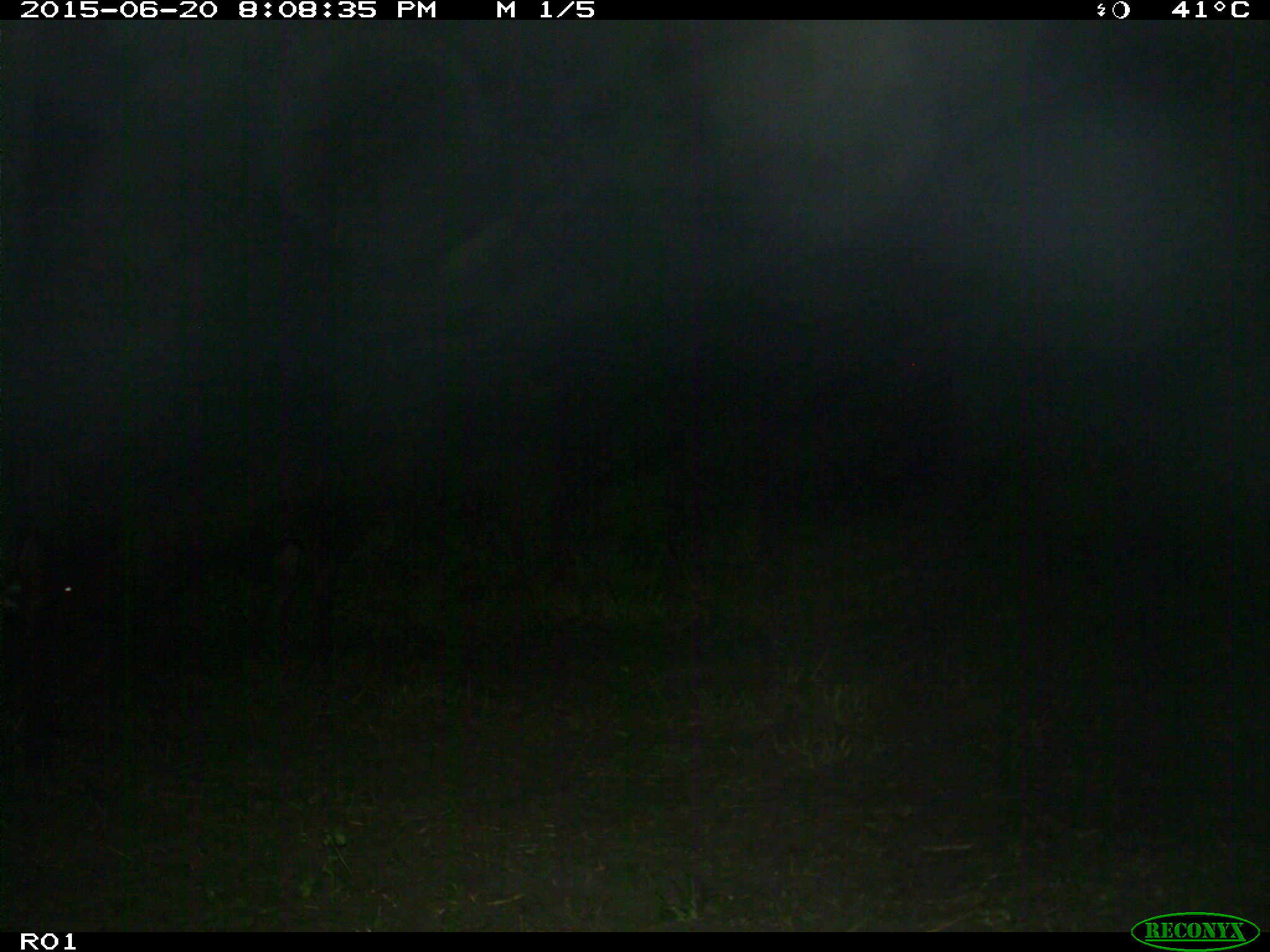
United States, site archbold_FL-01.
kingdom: Animalia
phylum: Chordata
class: Mammalia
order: Artiodactyla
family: Bovidae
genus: Bos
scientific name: Bos taurus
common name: domestic cow